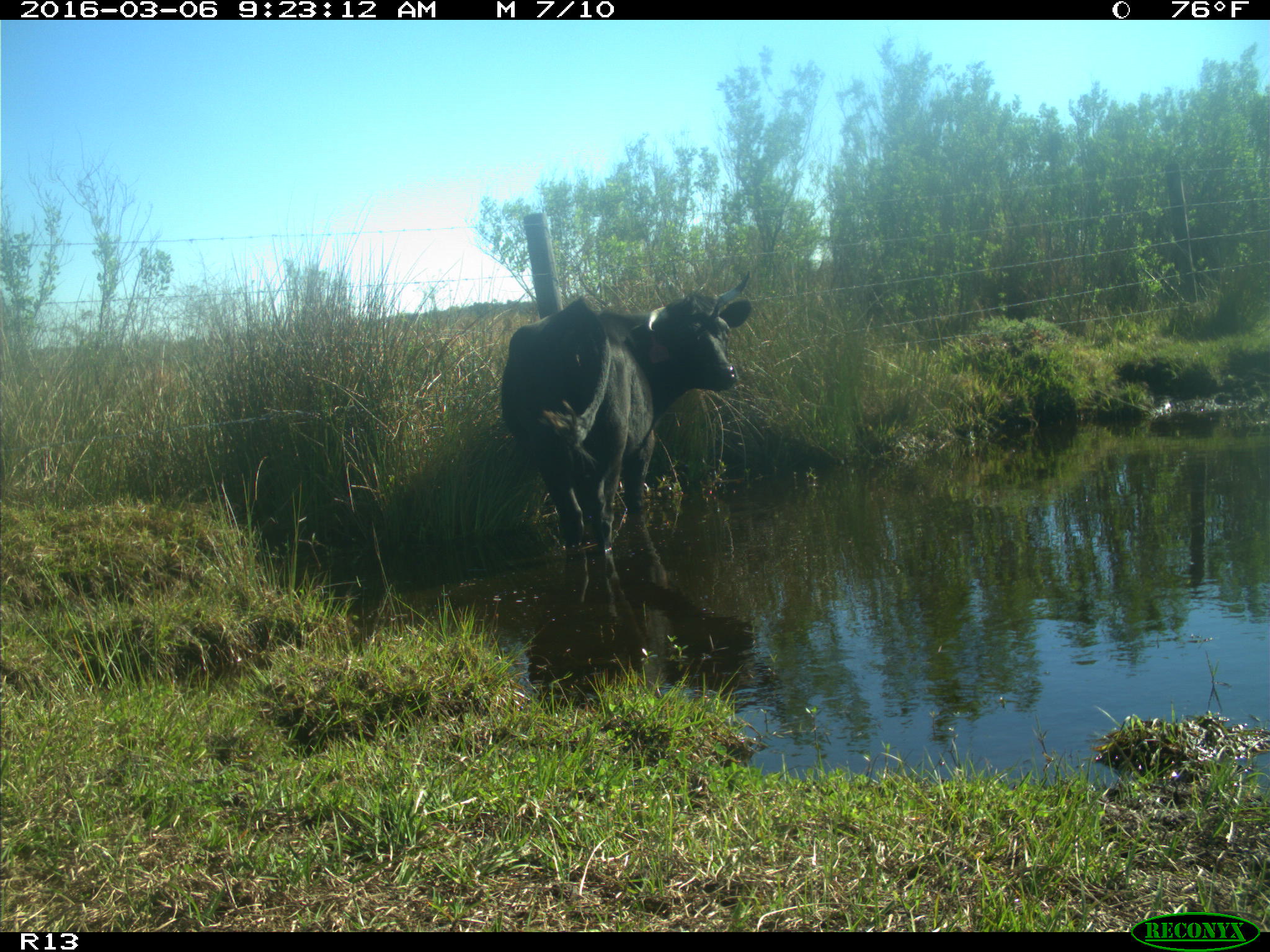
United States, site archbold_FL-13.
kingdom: Animalia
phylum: Chordata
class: Mammalia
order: Artiodactyla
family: Bovidae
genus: Bos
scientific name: Bos taurus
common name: domestic cow